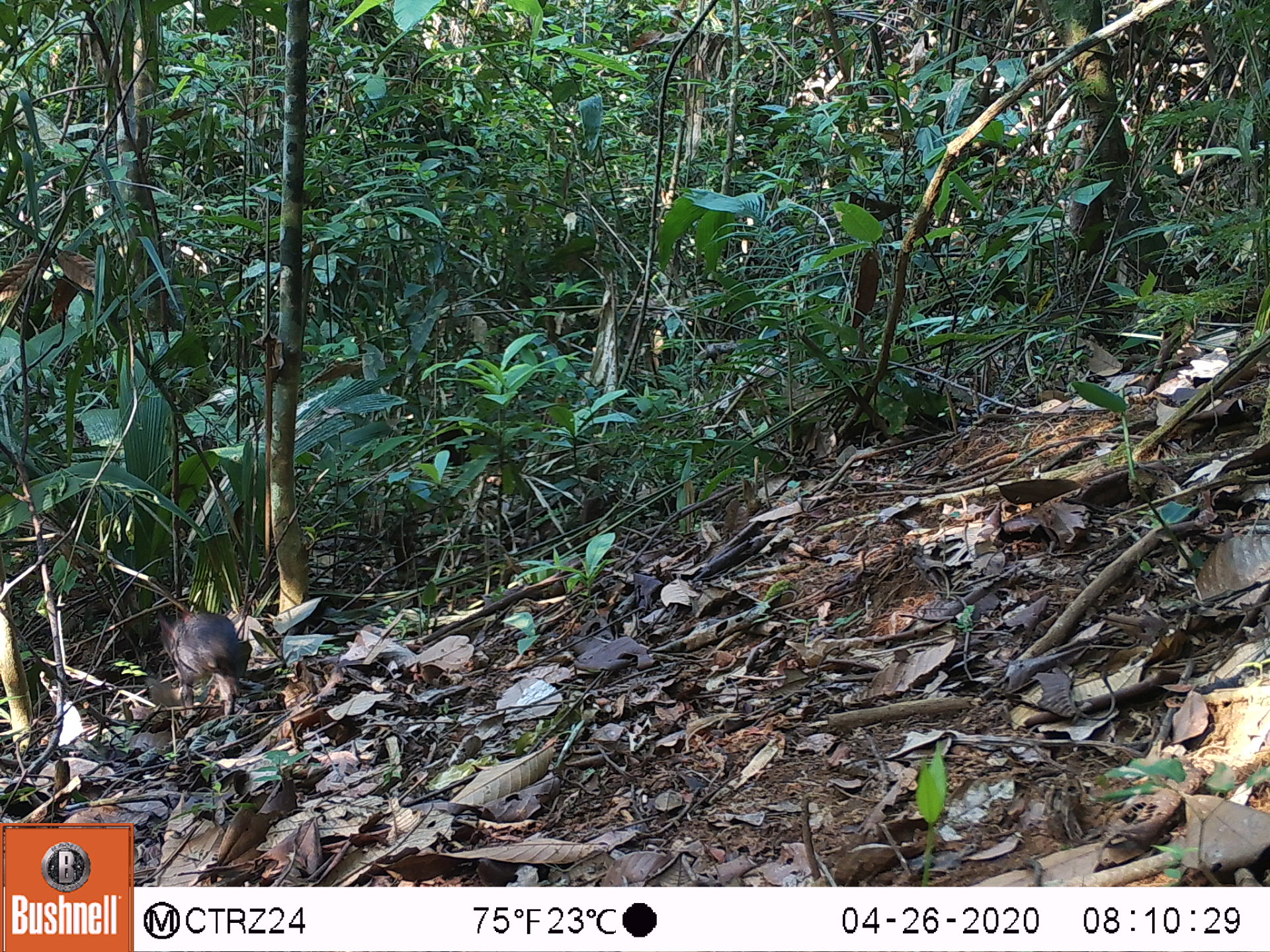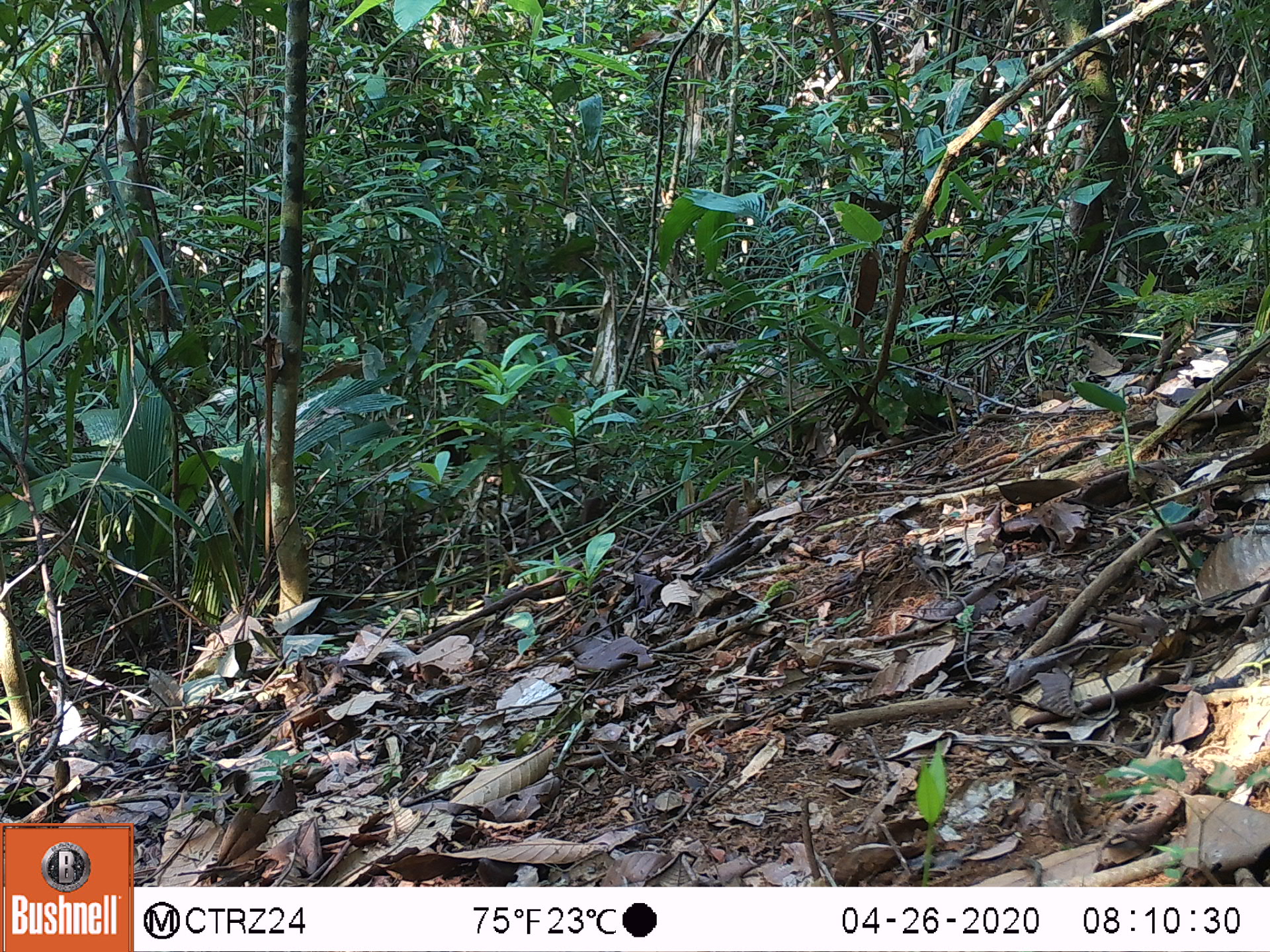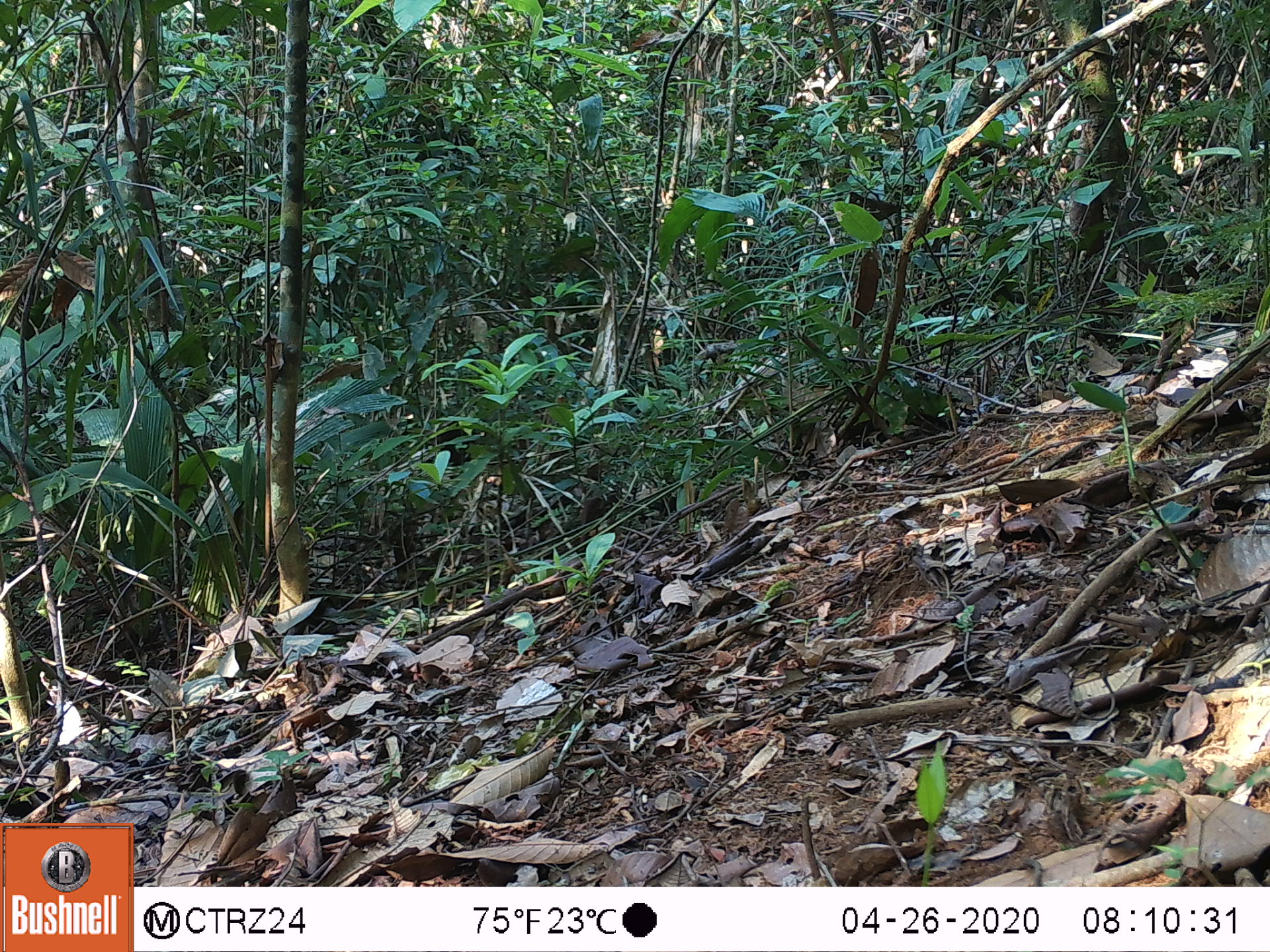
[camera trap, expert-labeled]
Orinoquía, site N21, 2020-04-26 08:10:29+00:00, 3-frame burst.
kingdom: Animalia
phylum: Chordata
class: Mammalia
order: Rodentia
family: Dasyproctidae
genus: Dasyprocta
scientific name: Dasyprocta fuliginosa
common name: black agouti